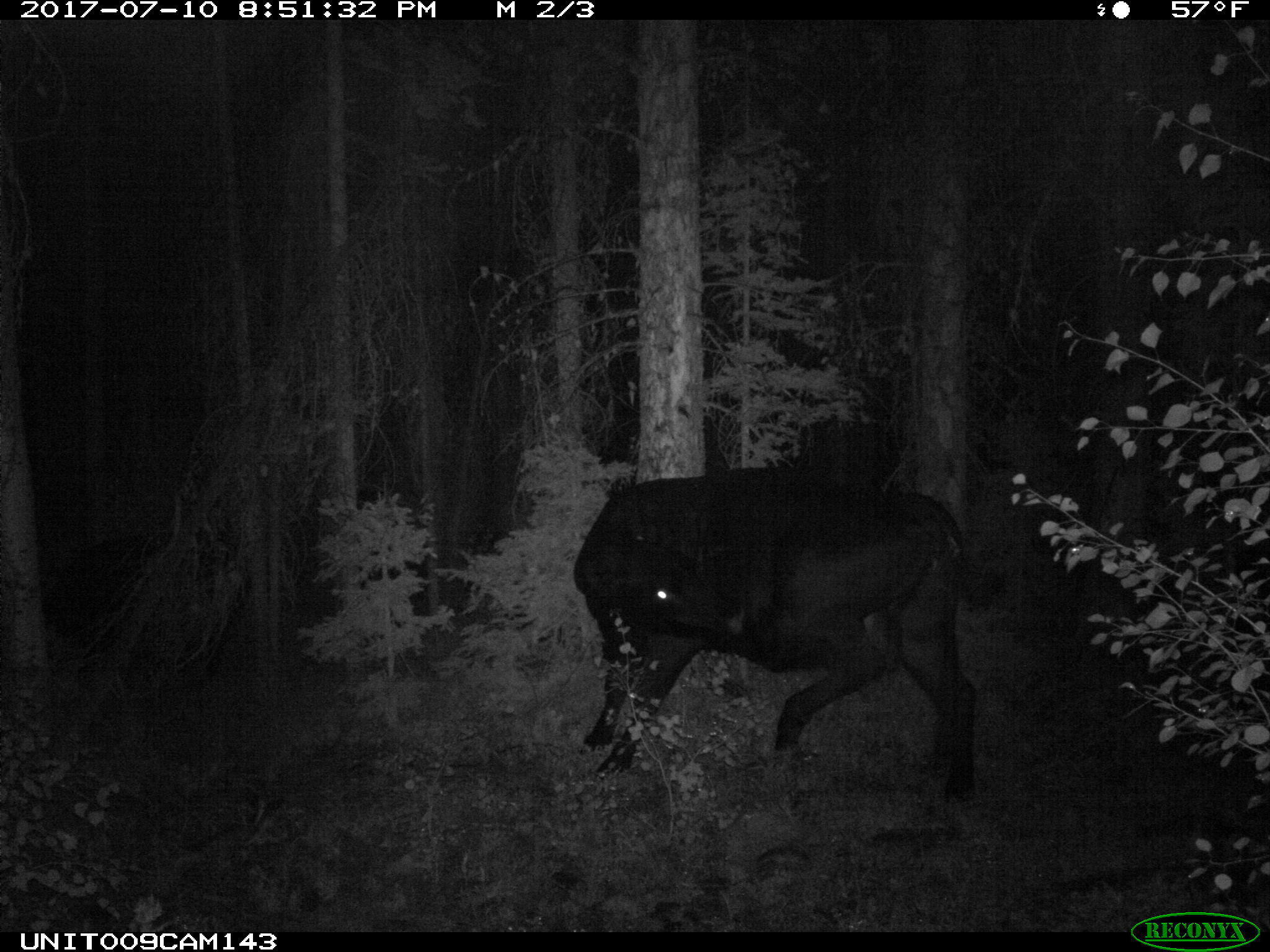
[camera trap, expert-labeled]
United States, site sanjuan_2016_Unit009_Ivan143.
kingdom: Animalia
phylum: Chordata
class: Mammalia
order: Artiodactyla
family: Bovidae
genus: Bos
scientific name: Bos taurus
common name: domestic cow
Bos taurus (domestic cow).